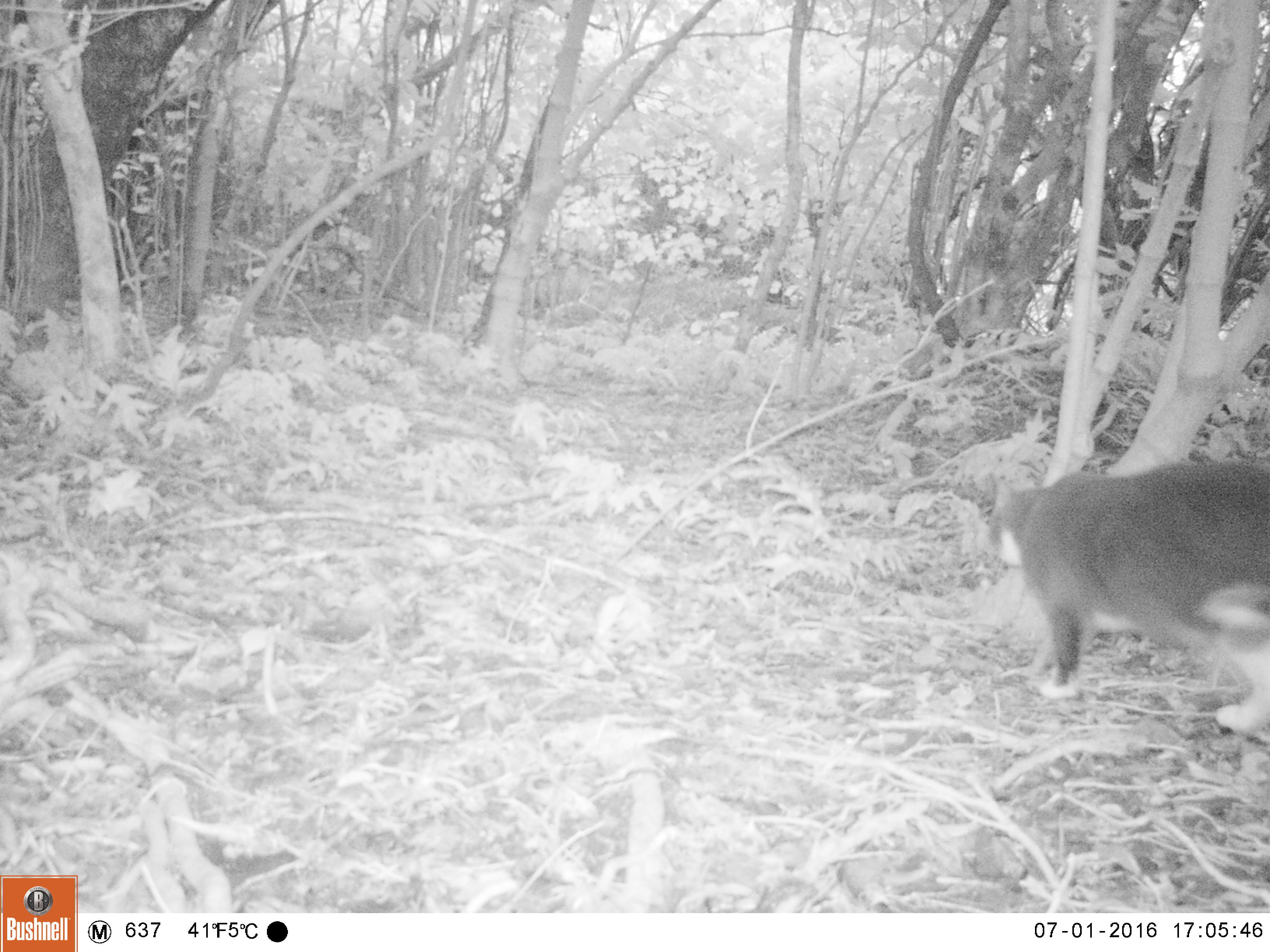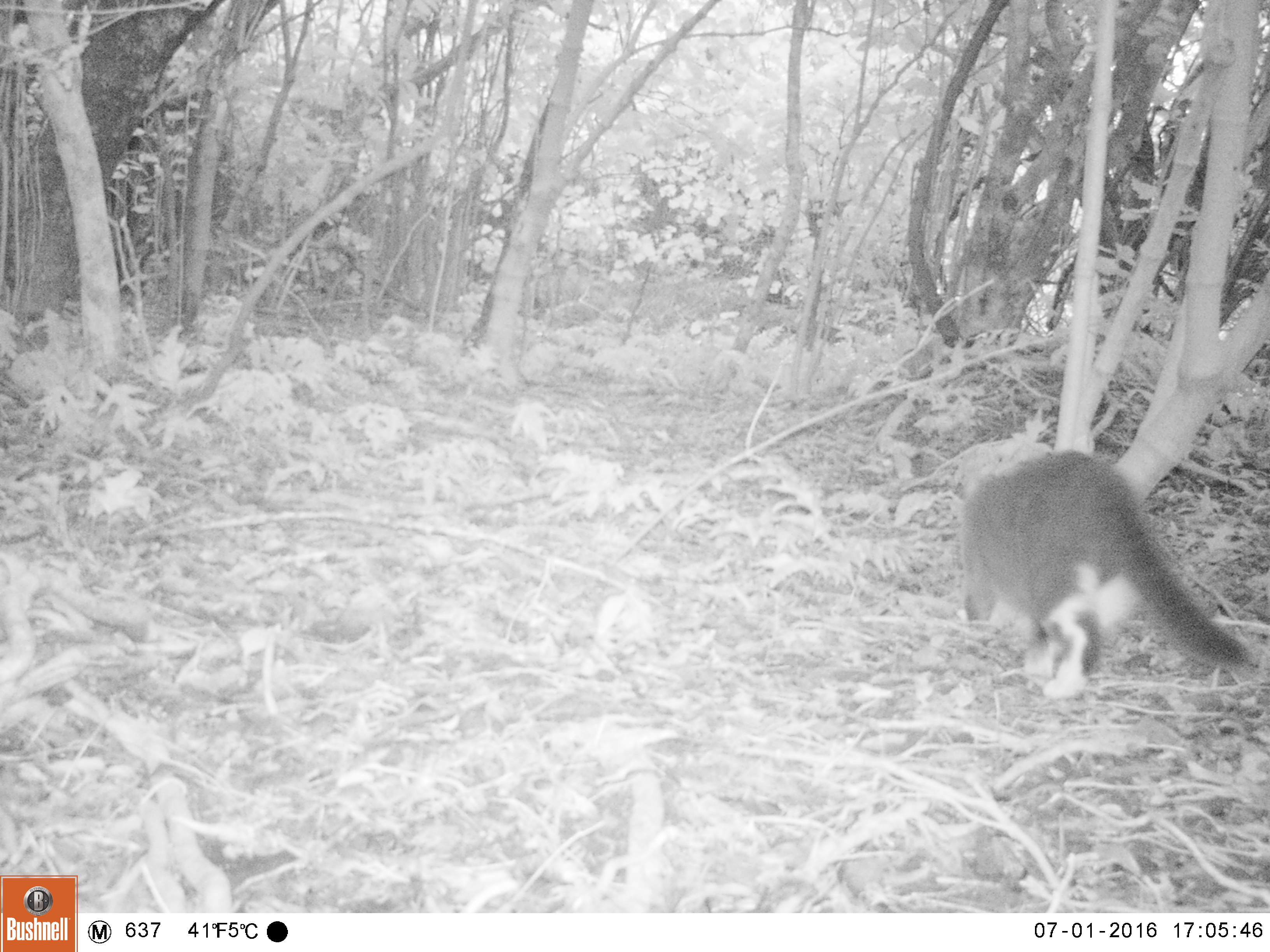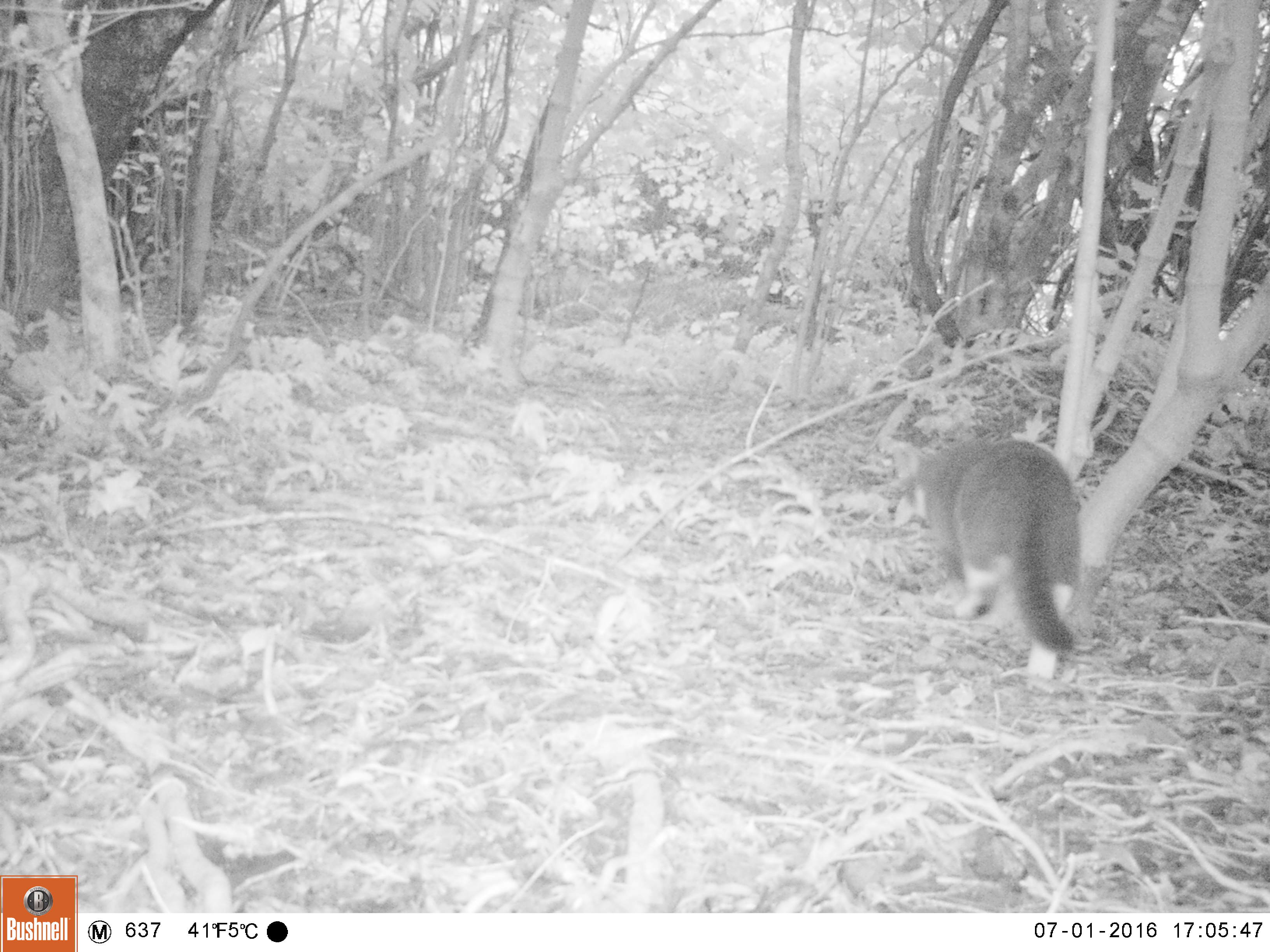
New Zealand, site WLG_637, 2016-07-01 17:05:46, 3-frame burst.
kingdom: Animalia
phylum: Chordata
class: Mammalia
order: Carnivora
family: Felidae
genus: Felis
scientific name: Felis catus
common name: domestic cat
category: cat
Cat (domestic cat) (Felis catus).